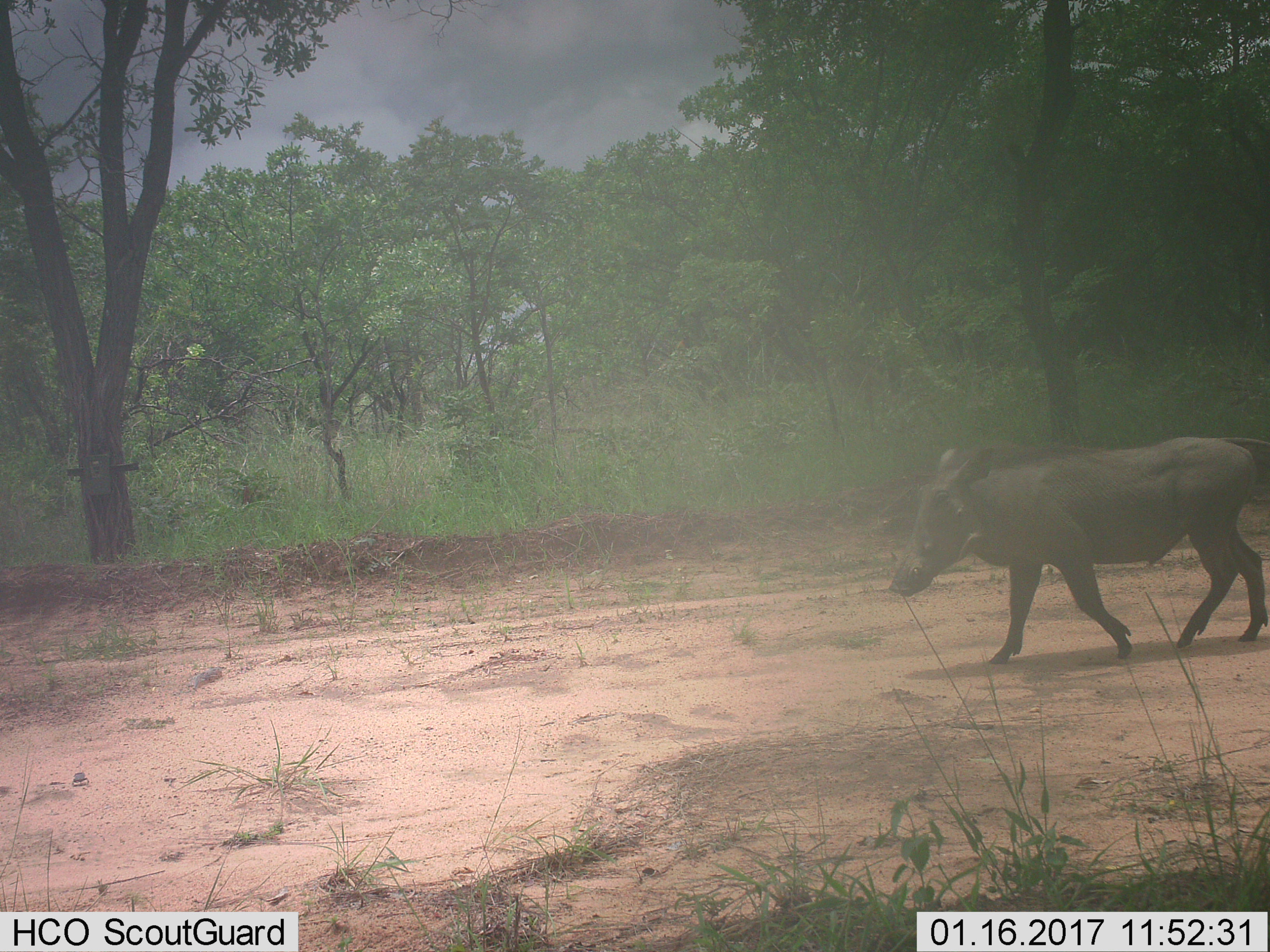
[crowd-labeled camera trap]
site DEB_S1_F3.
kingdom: Animalia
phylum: Chordata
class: Mammalia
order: Artiodactyla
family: Suidae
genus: Phacochoerus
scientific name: Phacochoerus africanus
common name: warthog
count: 1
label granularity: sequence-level